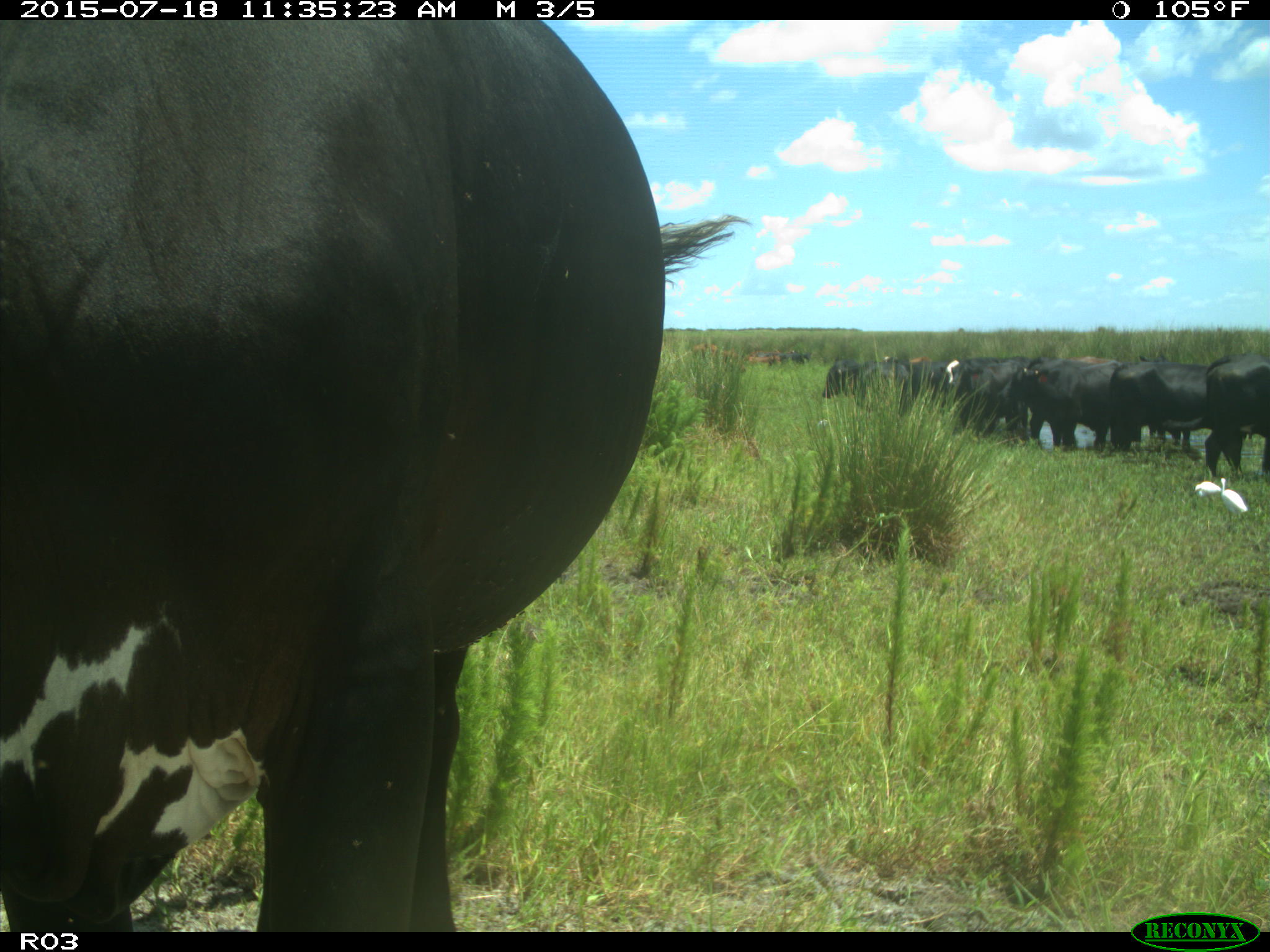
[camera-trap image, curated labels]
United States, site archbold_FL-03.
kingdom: Animalia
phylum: Chordata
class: Mammalia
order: Artiodactyla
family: Bovidae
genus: Bos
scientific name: Bos taurus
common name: domestic cow